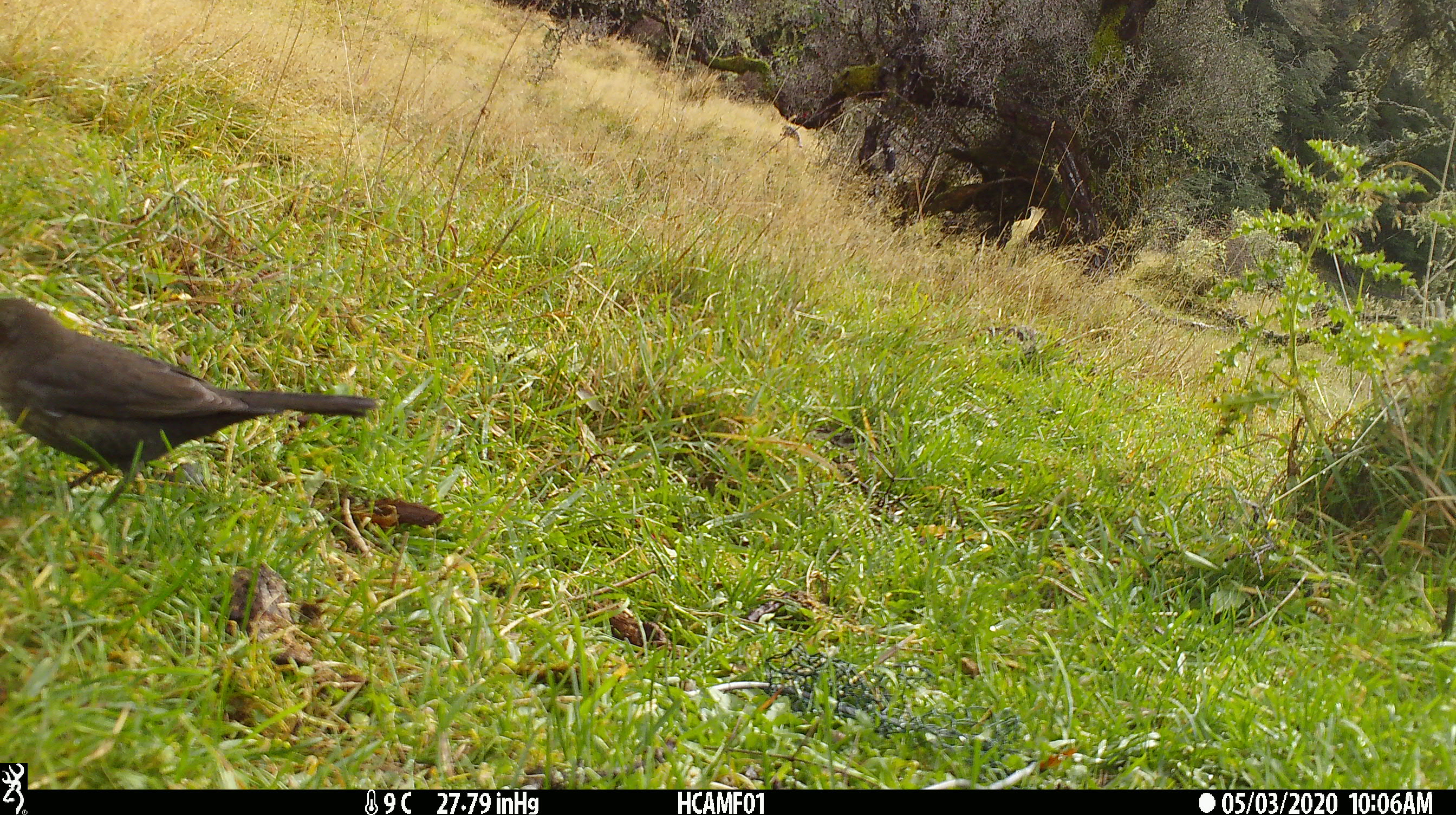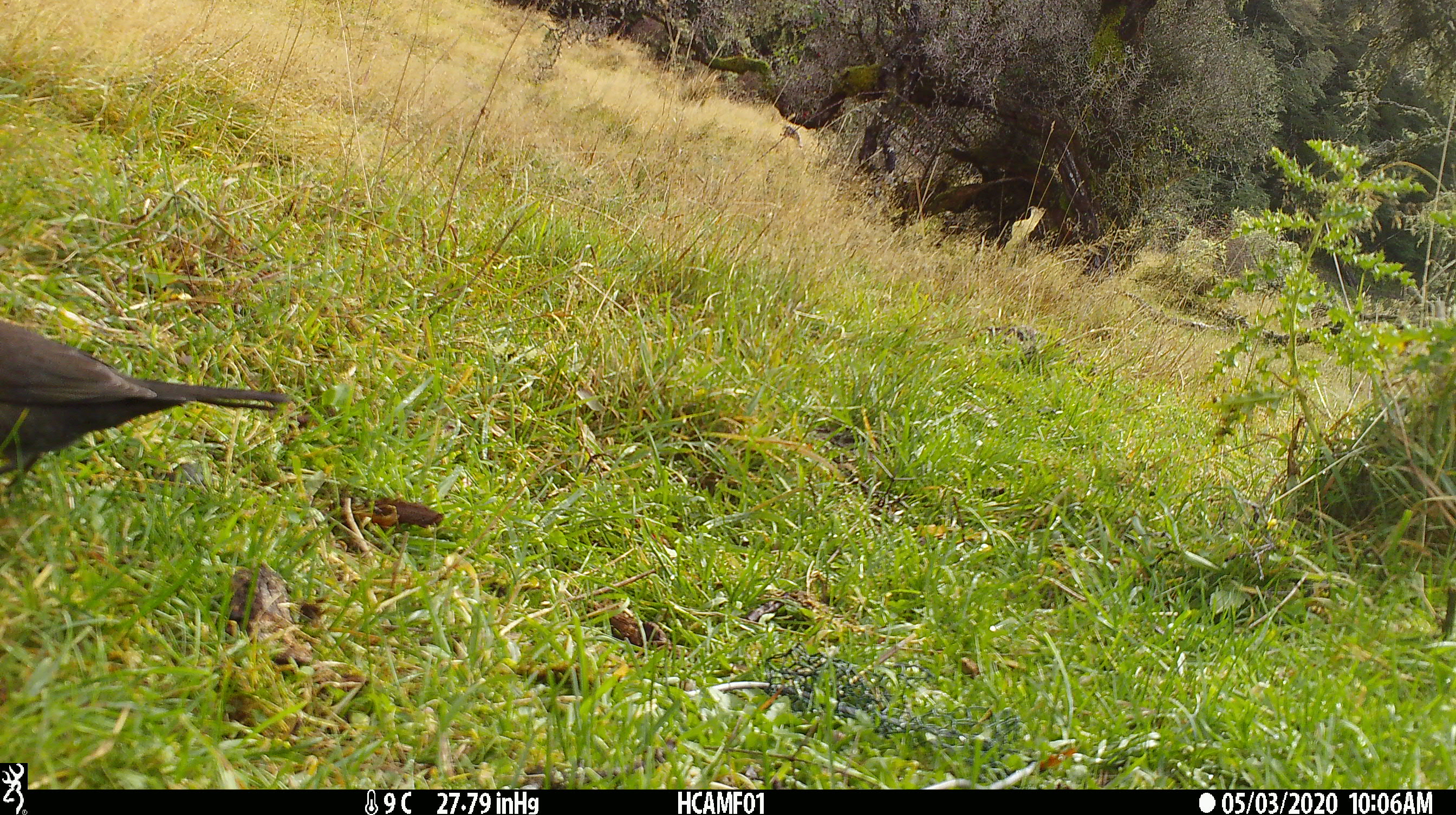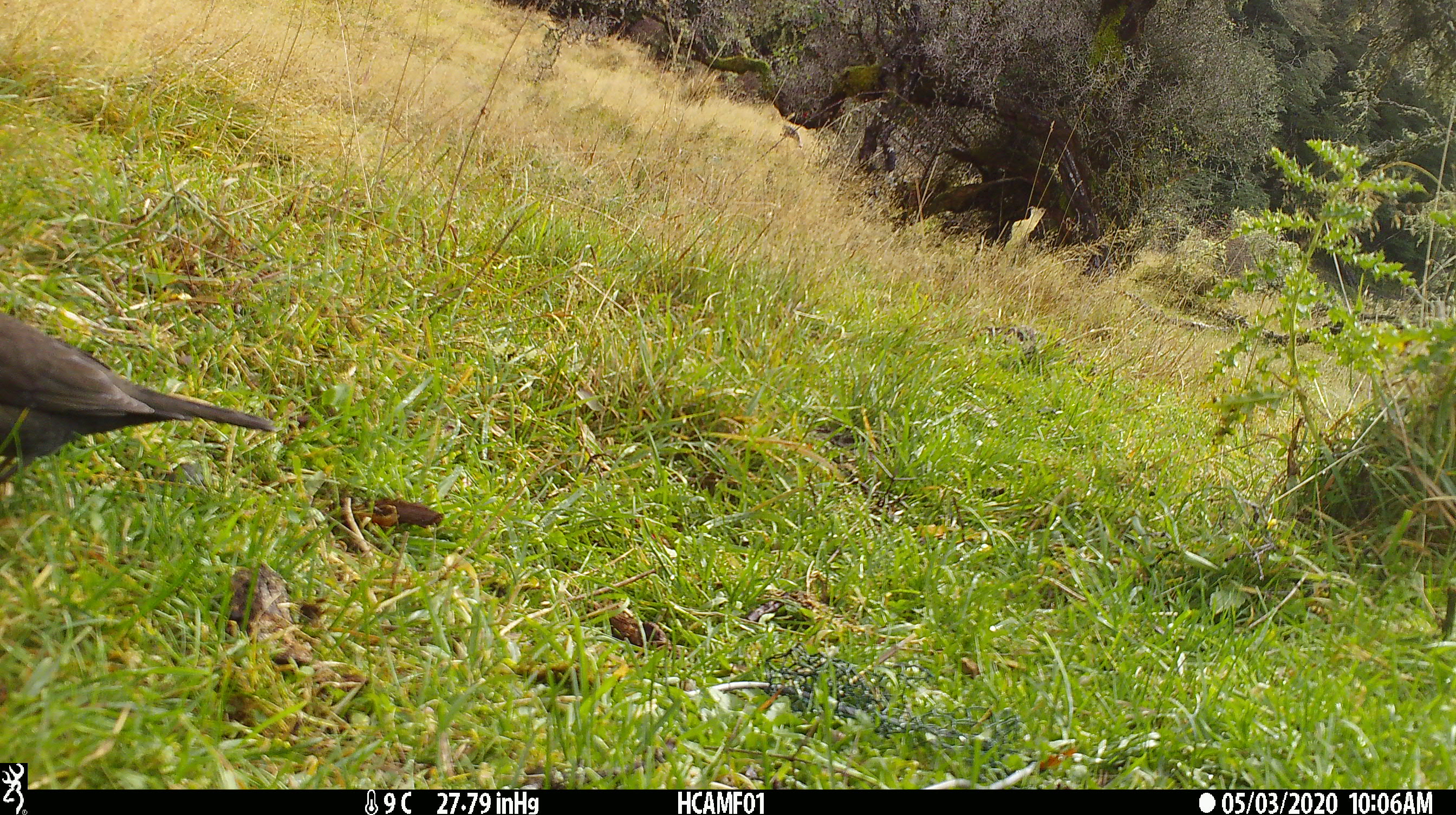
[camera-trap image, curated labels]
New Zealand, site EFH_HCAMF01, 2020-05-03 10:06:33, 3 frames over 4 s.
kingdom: Animalia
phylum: Chordata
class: Aves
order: Passeriformes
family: Turdidae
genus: Turdus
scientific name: Turdus merula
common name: eurasian blackbird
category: blackbird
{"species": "blackbird (eurasian blackbird) (Turdus merula)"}